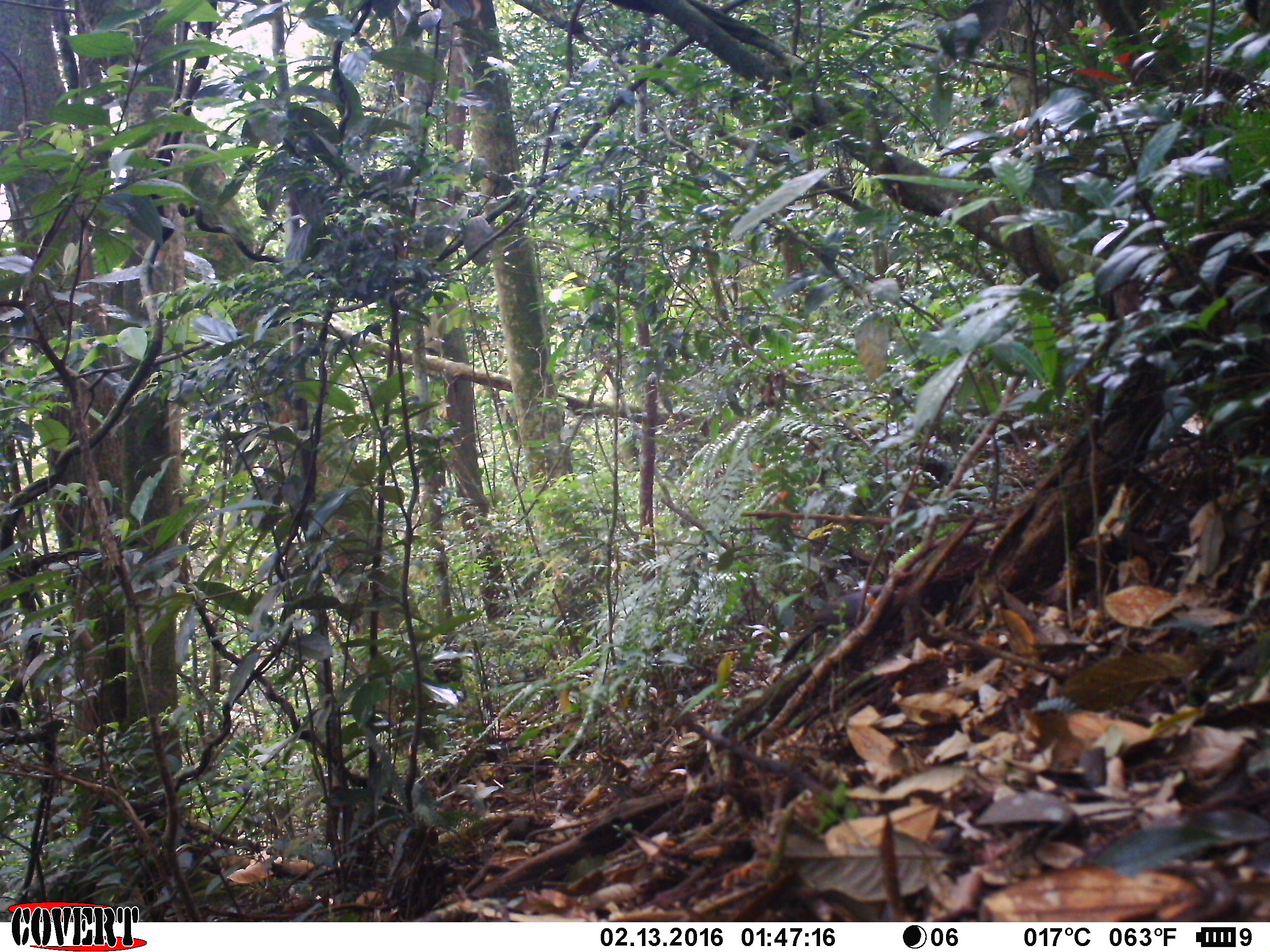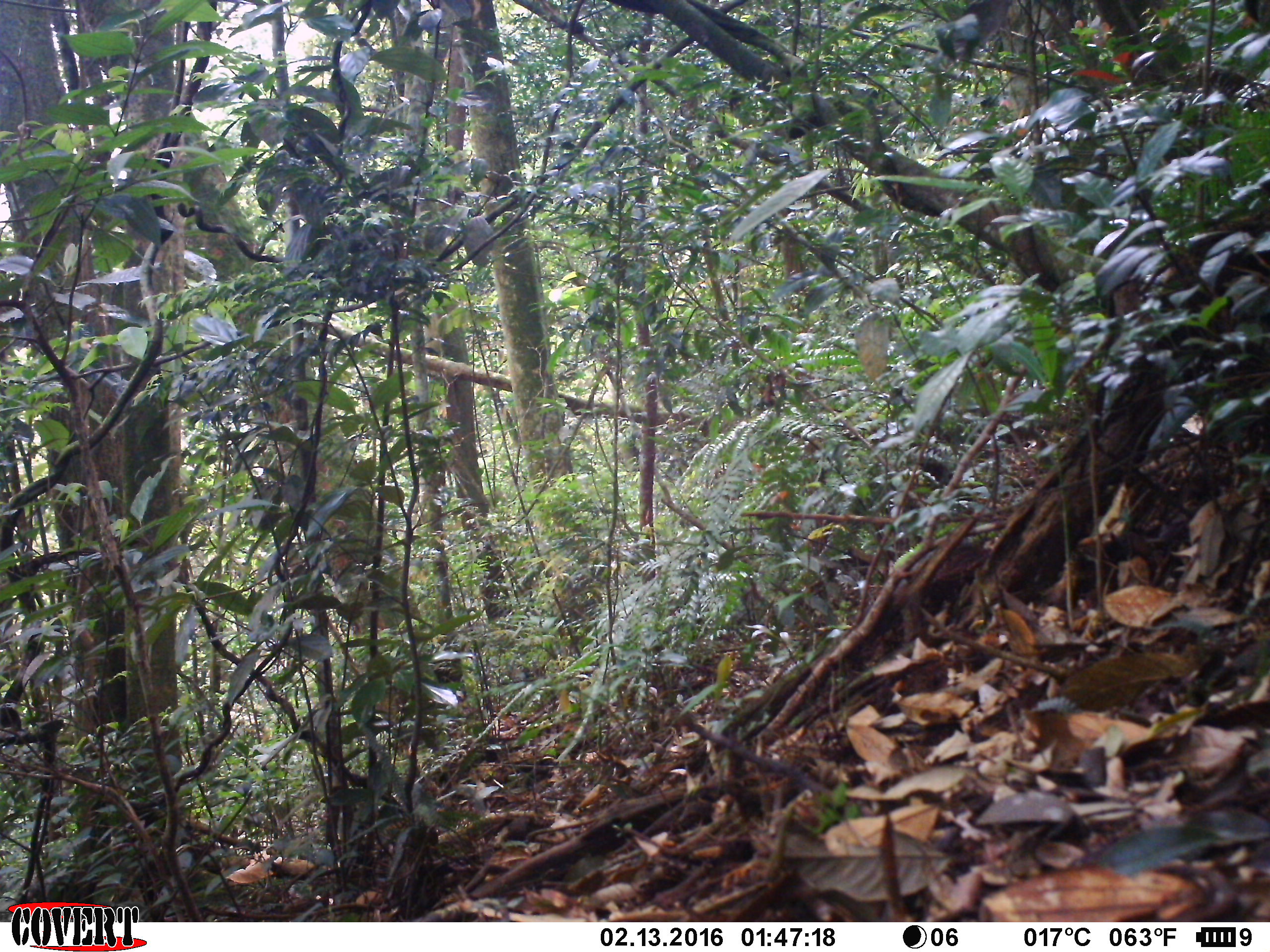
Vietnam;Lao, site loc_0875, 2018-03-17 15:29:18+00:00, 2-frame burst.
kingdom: Animalia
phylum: Chordata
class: Aves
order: Passeriformes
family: Leiothrichidae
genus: Garrulax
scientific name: Garrulax castanotis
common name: rufous-cheeked laughingthrush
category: rufous cheeked laughingthrush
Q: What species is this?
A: Rufous cheeked laughingthrush (rufous-cheeked laughingthrush) (Garrulax castanotis).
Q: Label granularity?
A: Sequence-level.